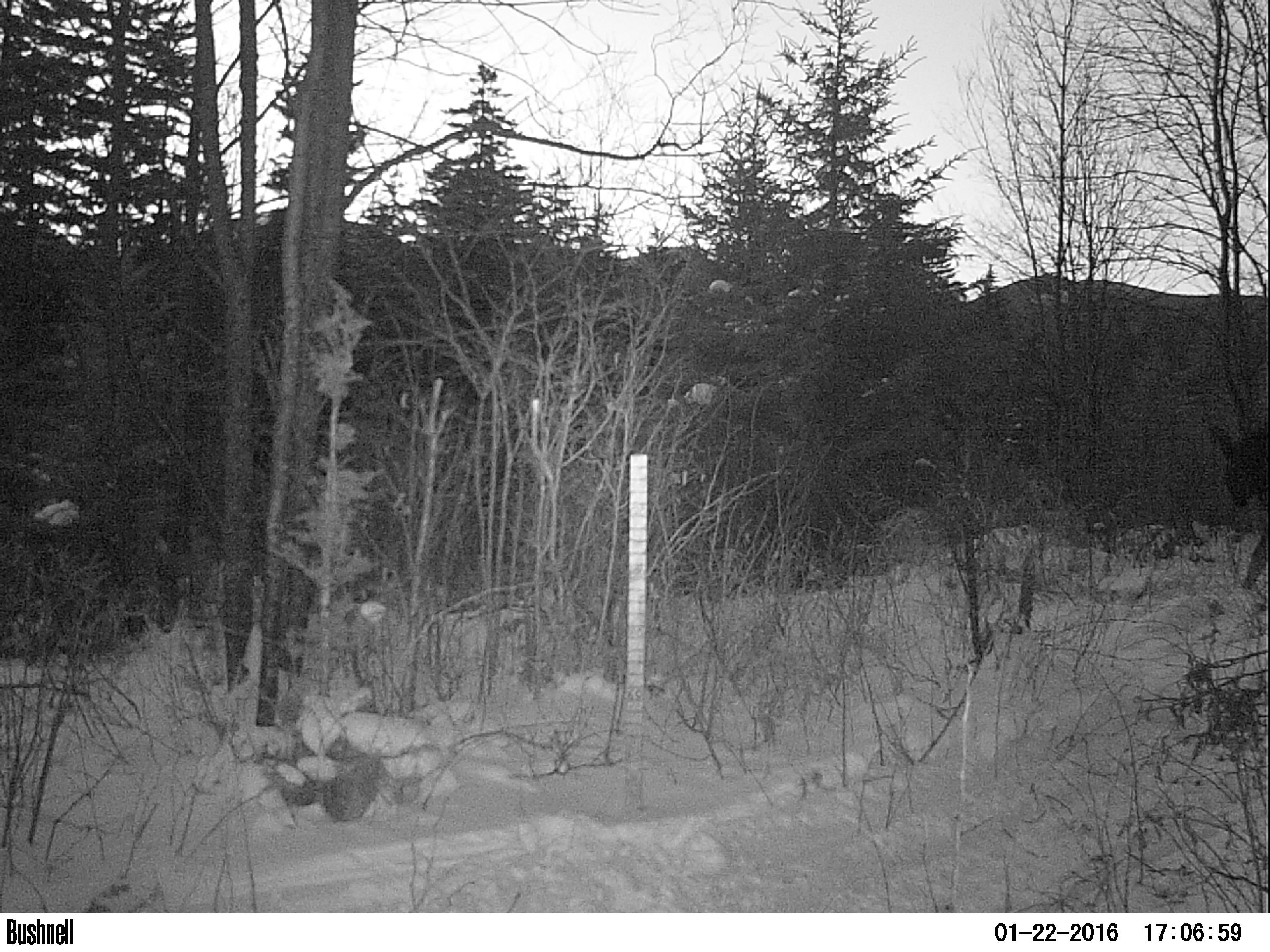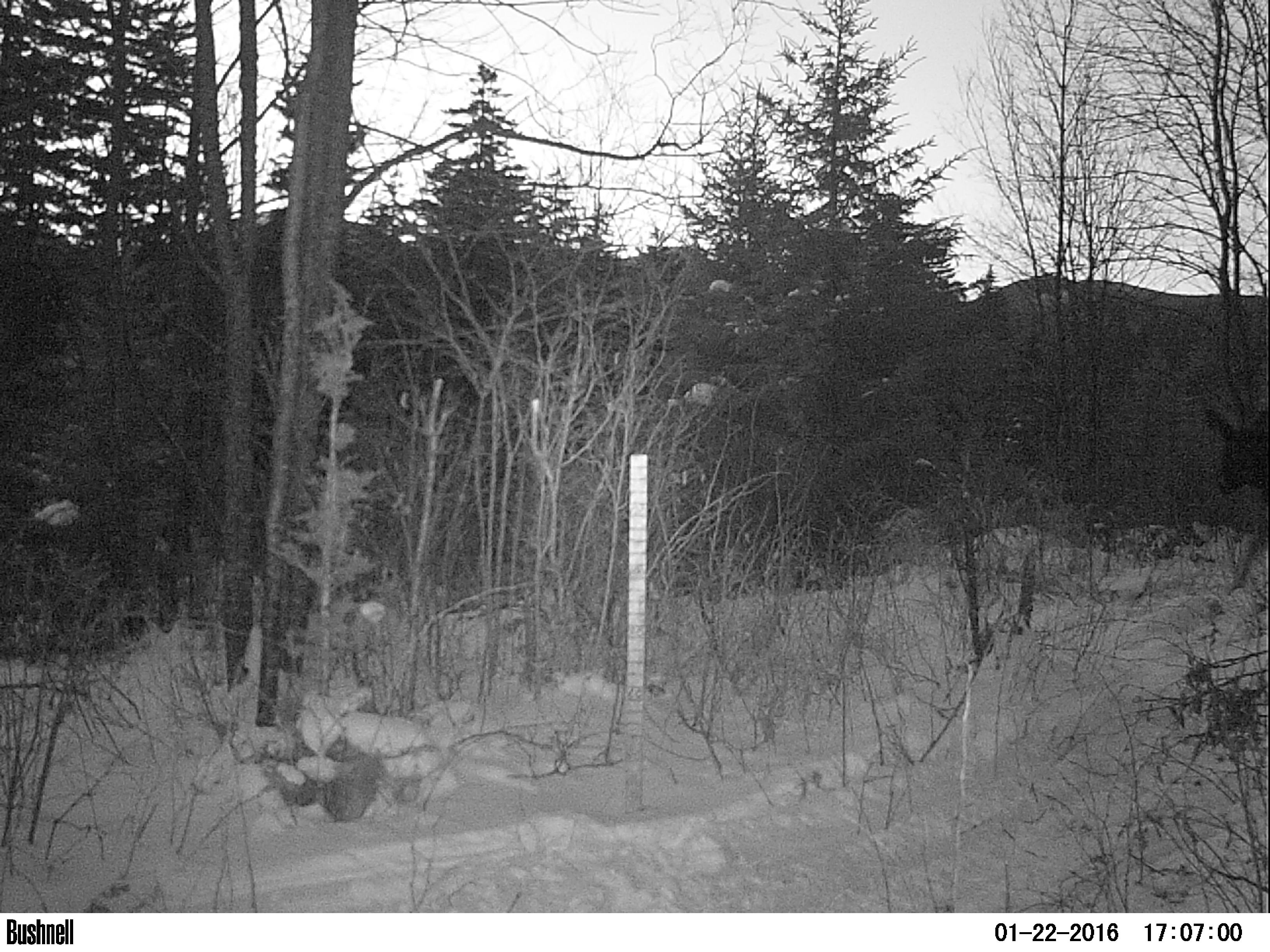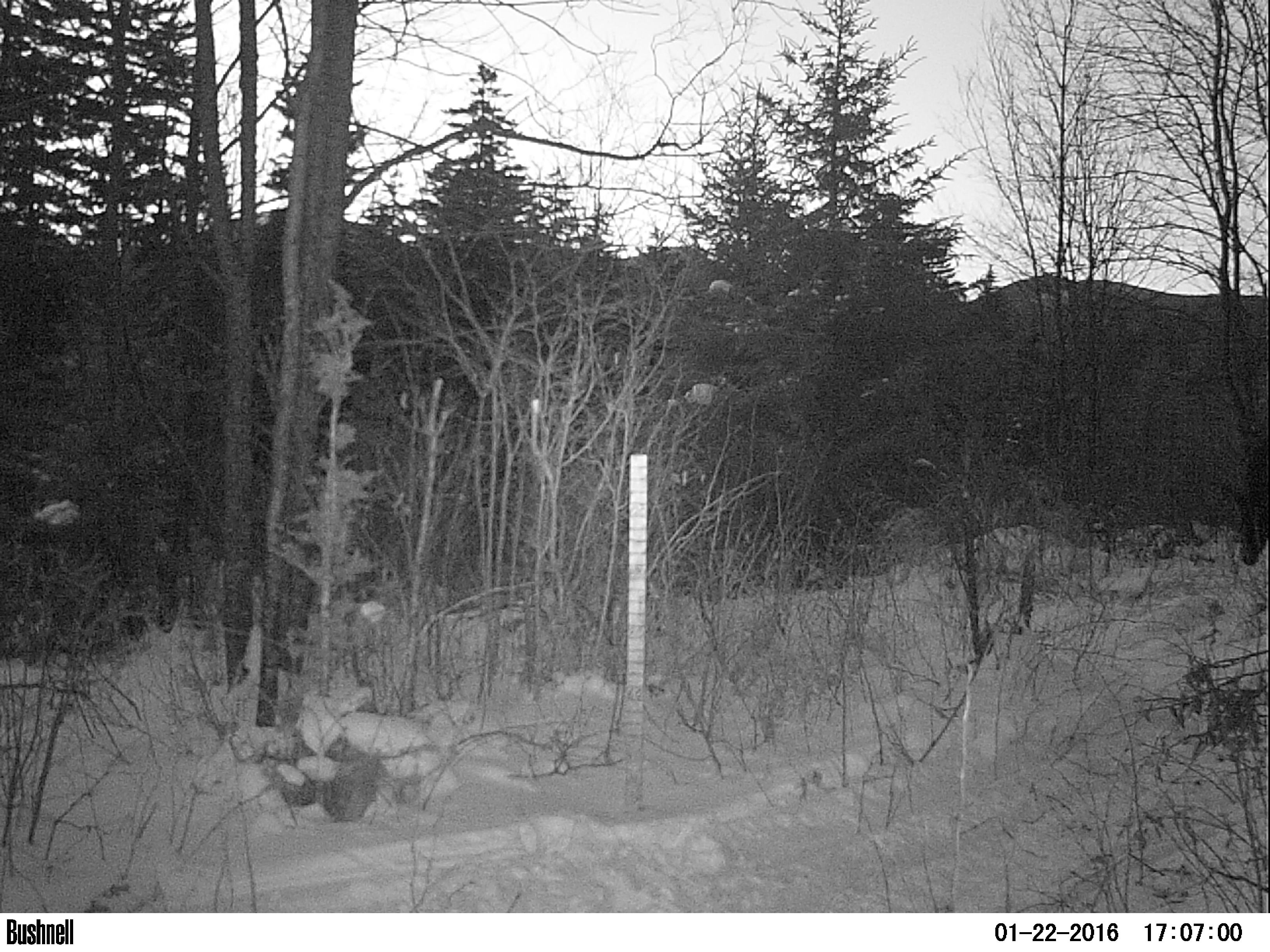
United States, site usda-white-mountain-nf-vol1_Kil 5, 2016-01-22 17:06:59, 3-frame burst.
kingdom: Animalia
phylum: Chordata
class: Mammalia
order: Artiodactyla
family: Cervidae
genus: Alces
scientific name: Alces alces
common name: moose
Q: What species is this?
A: Moose (Alces alces).